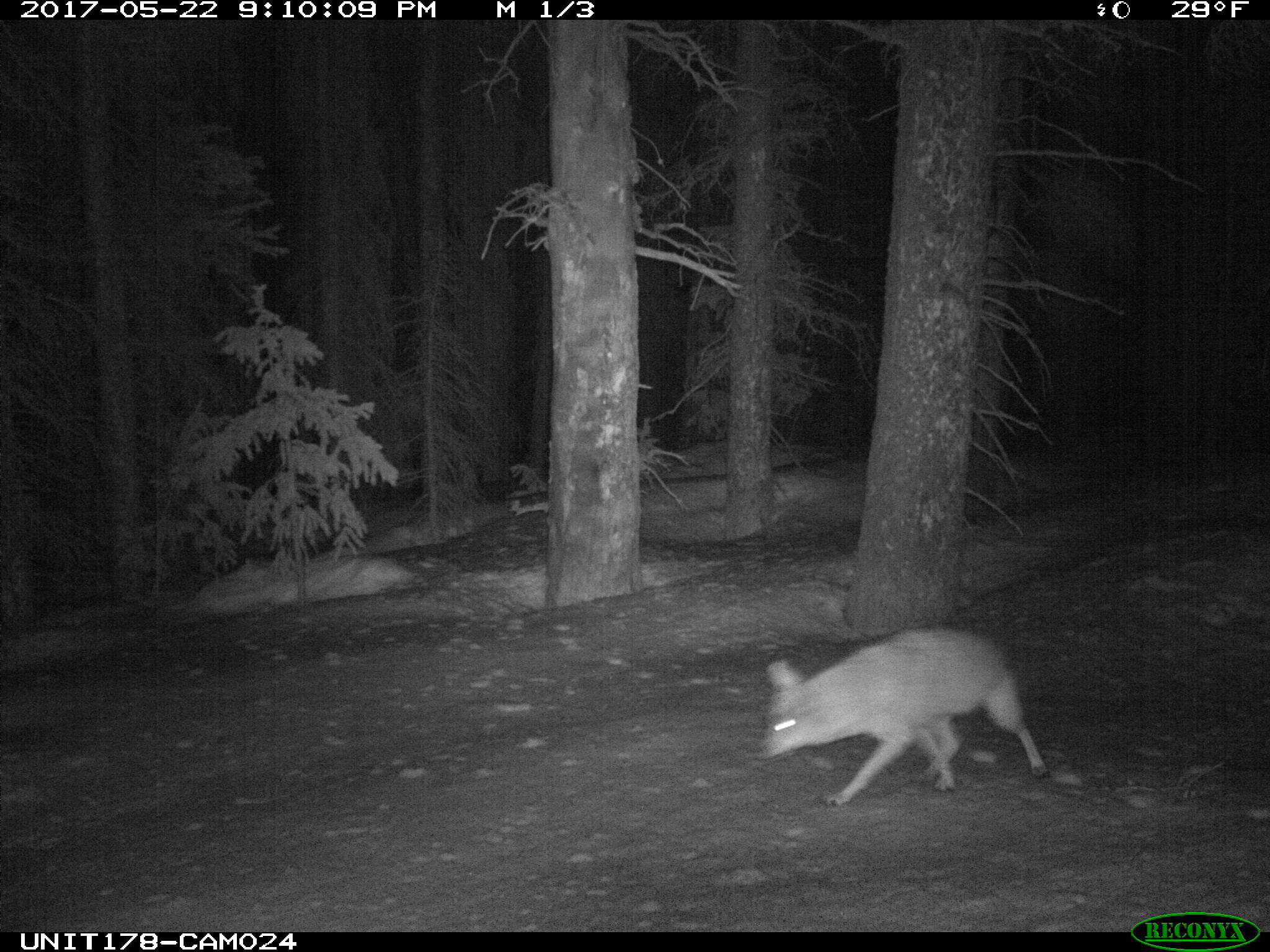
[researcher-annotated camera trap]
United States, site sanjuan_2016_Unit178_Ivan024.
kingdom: Animalia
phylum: Chordata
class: Mammalia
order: Carnivora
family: Canidae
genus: Canis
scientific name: Canis latrans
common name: coyote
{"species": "Canis latrans (coyote)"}